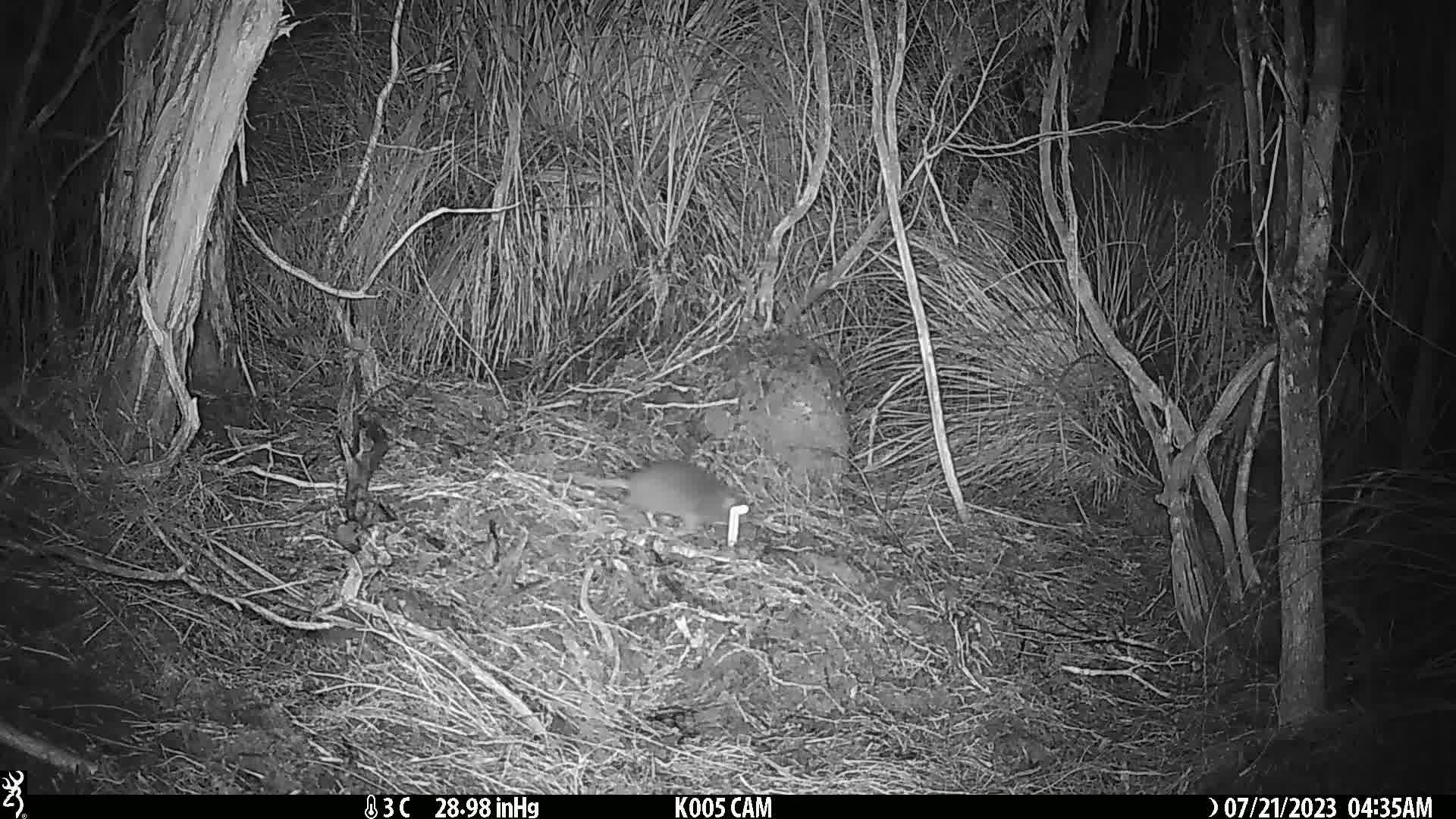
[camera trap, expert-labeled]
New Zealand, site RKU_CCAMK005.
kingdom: Animalia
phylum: Chordata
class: Mammalia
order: Rodentia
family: Muridae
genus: Rattus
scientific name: Rattus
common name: rat